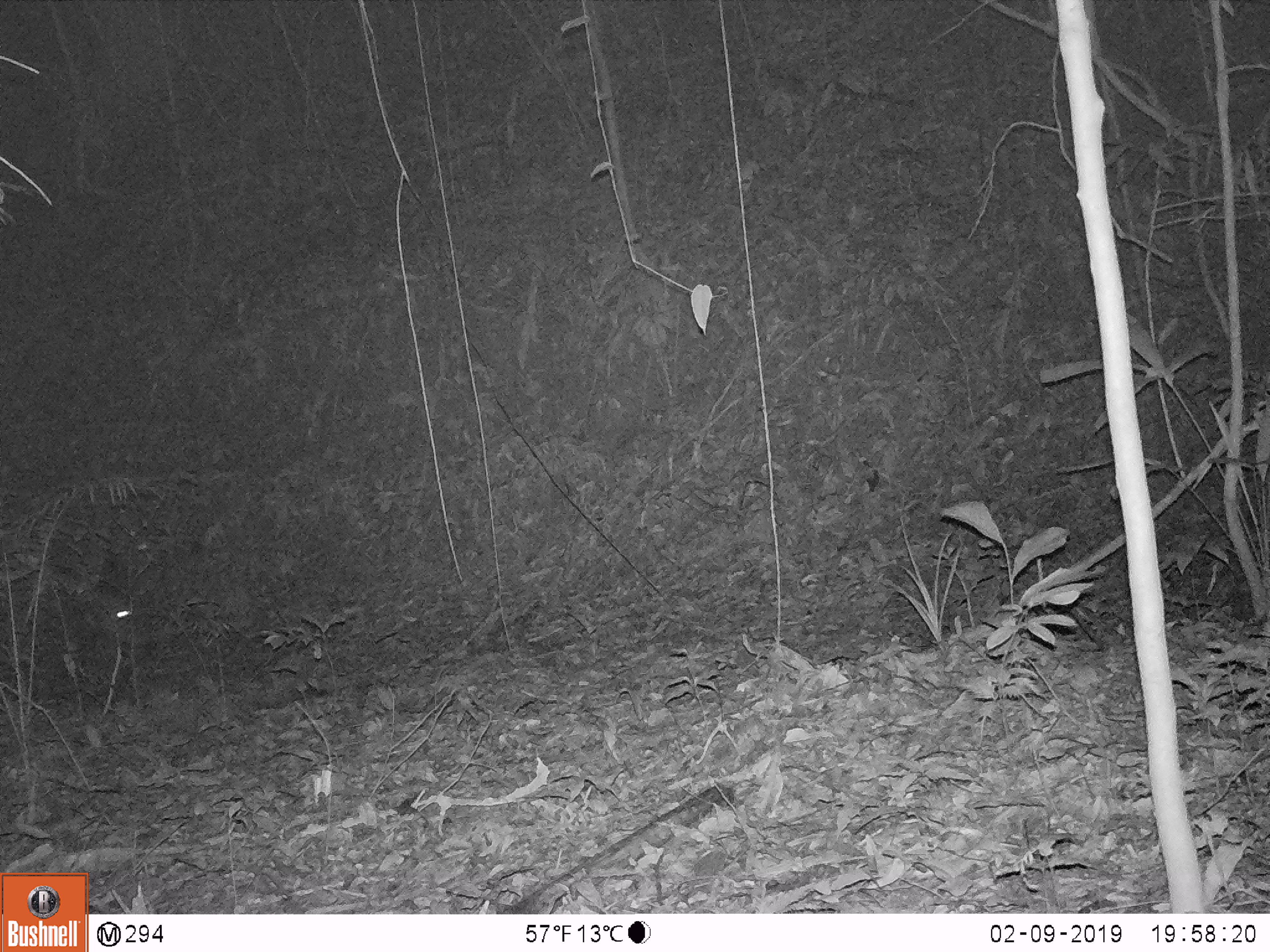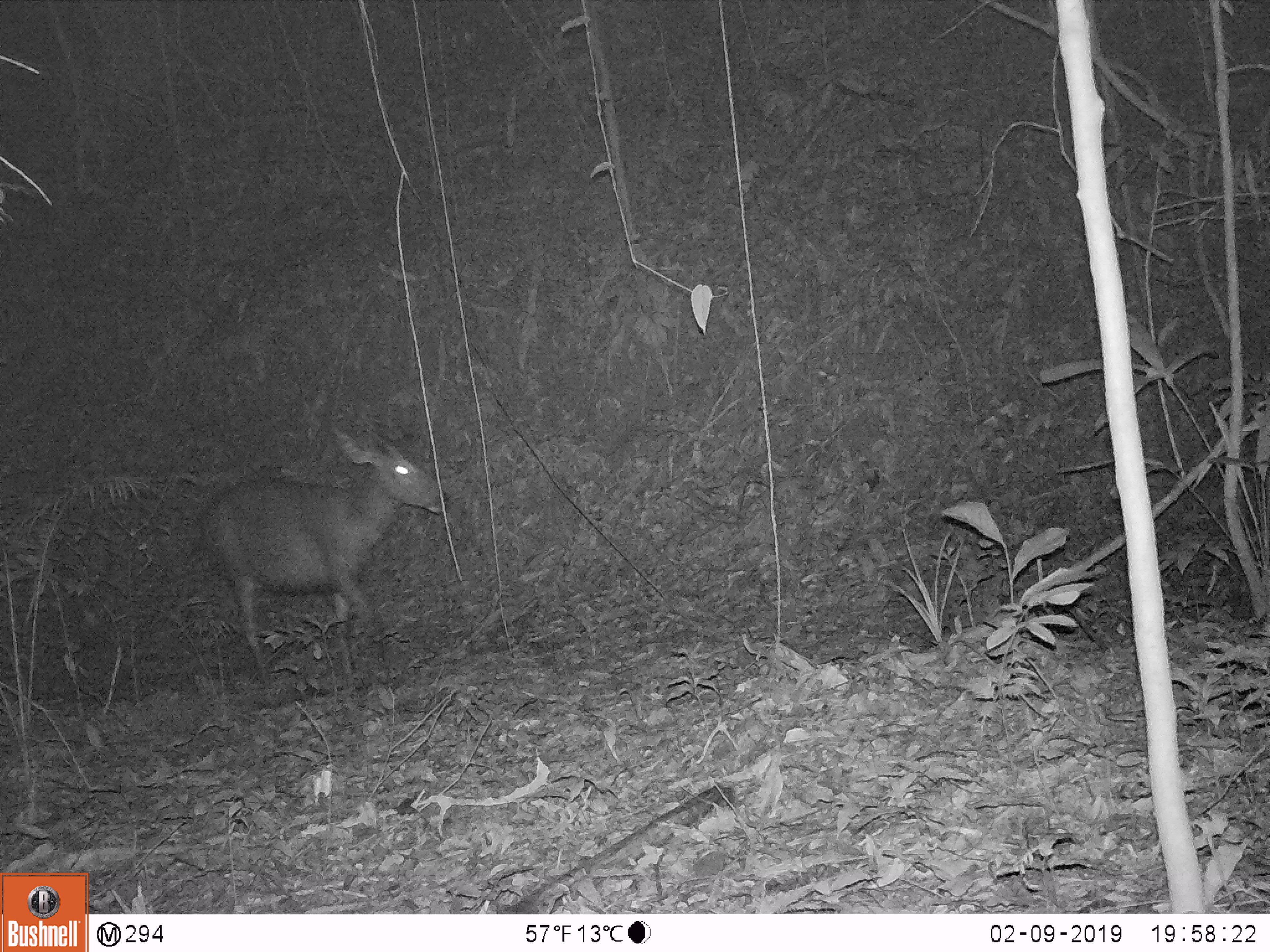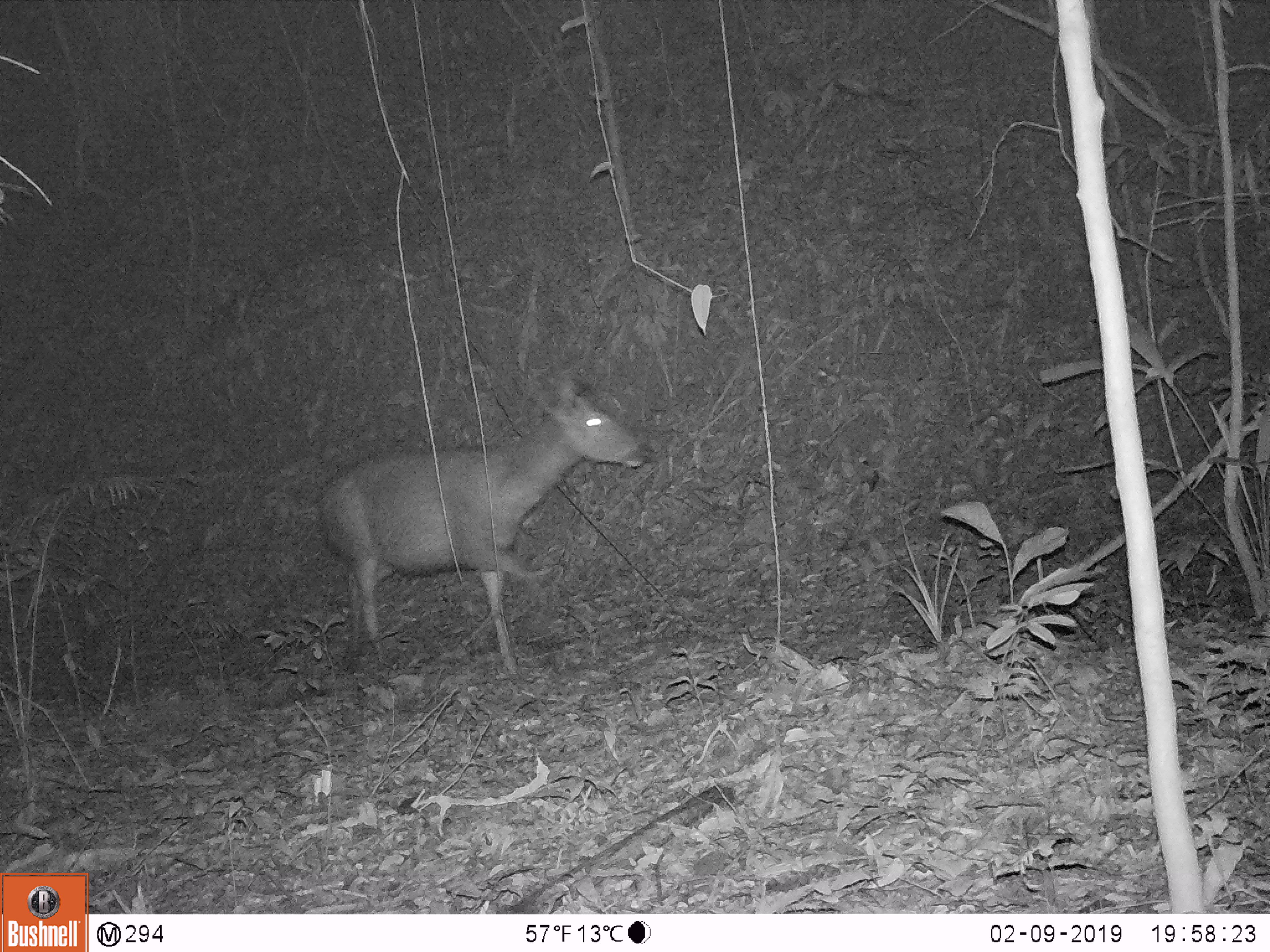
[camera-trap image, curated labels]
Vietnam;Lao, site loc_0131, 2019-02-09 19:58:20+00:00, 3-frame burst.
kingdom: Animalia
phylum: Chordata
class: Mammalia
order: Artiodactyla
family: Cervidae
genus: Rusa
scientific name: Rusa unicolor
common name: sambar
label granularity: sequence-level